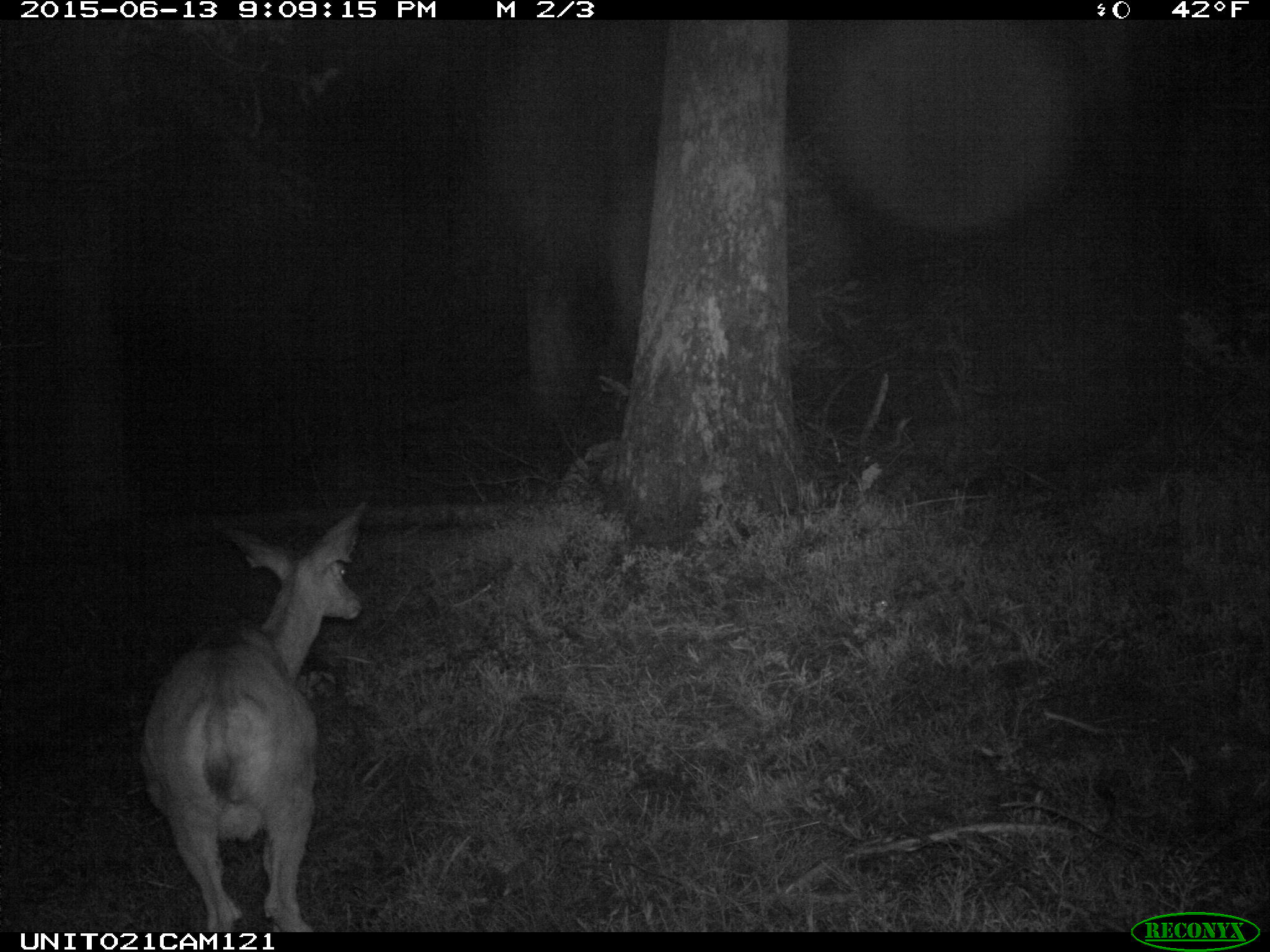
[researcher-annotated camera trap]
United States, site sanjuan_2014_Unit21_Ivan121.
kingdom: Animalia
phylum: Chordata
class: Mammalia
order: Artiodactyla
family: Cervidae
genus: Odocoileus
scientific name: Odocoileus hemionus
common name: mule deer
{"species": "Odocoileus hemionus (mule deer)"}